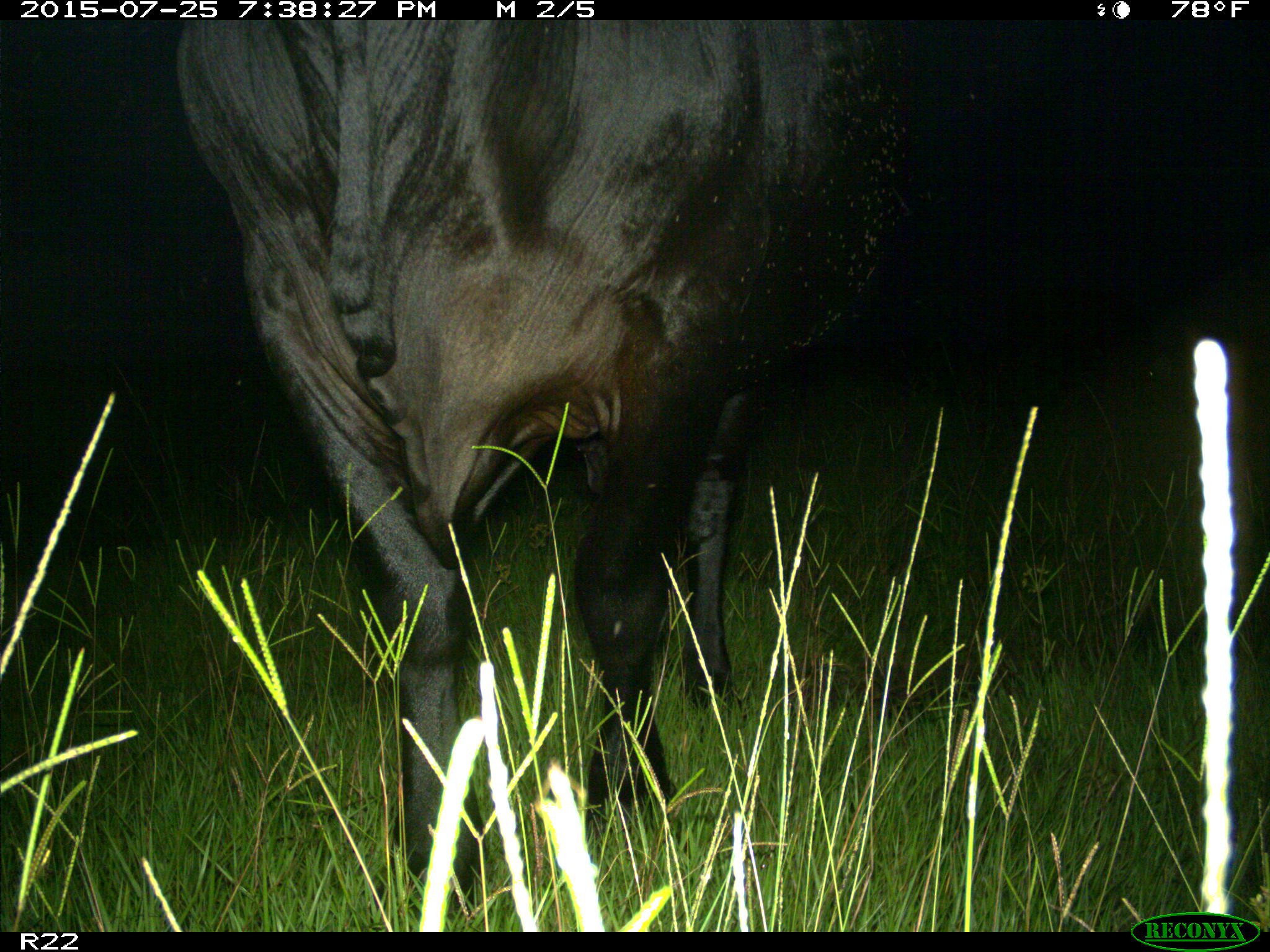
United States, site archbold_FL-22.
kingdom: Animalia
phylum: Chordata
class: Mammalia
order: Artiodactyla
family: Bovidae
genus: Bos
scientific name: Bos taurus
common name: domestic cow